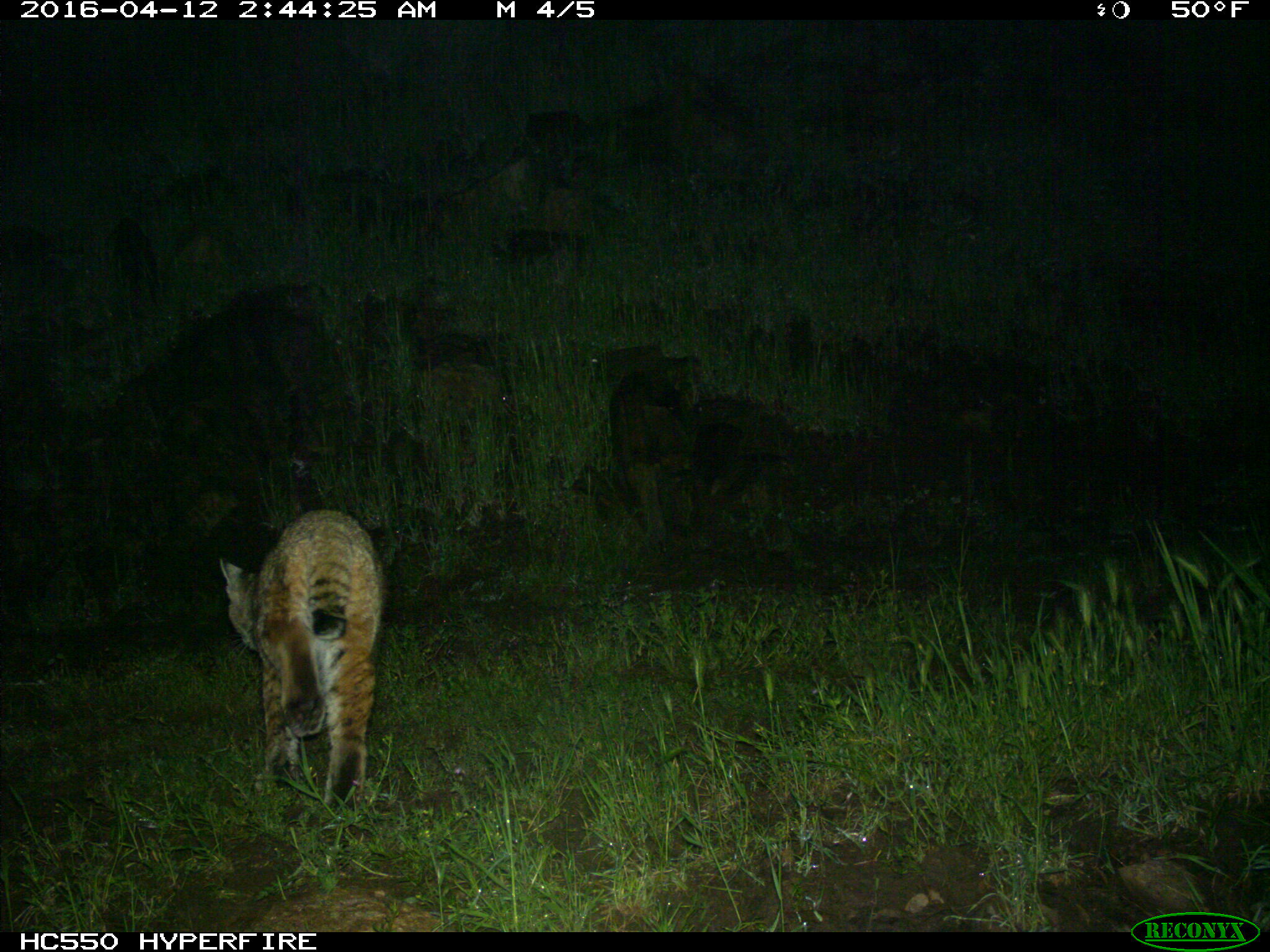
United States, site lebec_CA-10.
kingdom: Animalia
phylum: Chordata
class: Mammalia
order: Carnivora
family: Felidae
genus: Lynx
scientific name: Lynx rufus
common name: bobcat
Lynx rufus (bobcat).